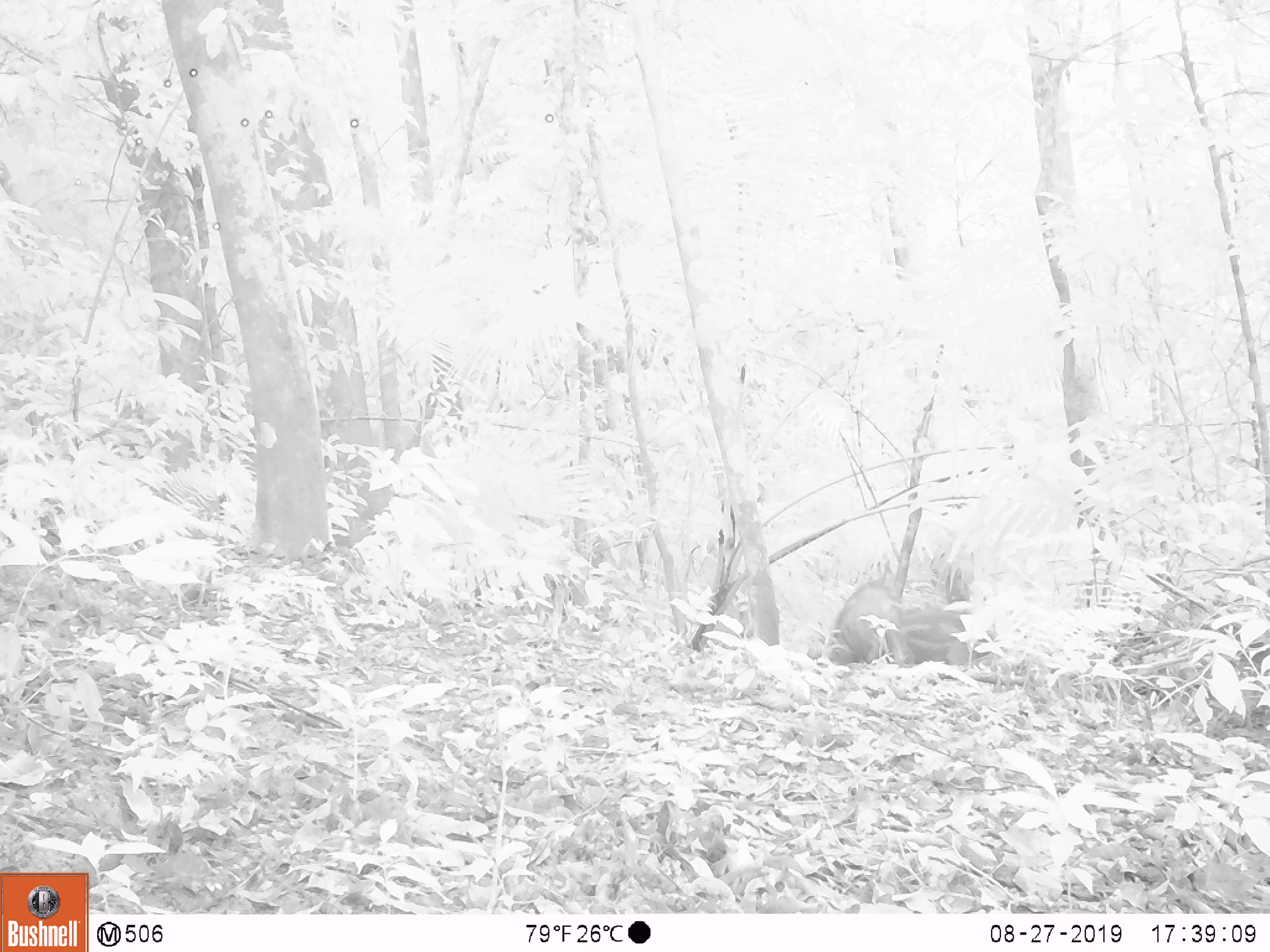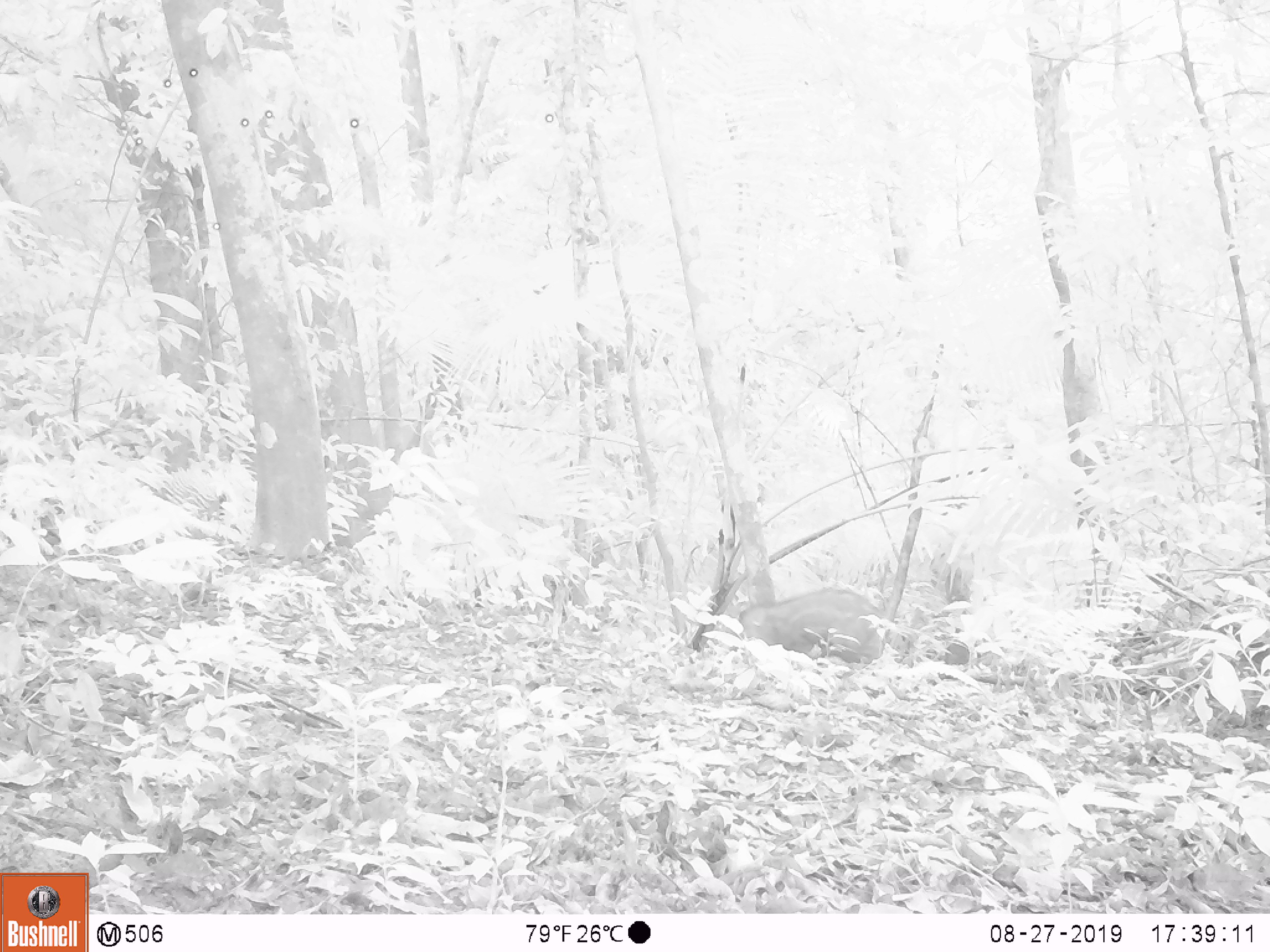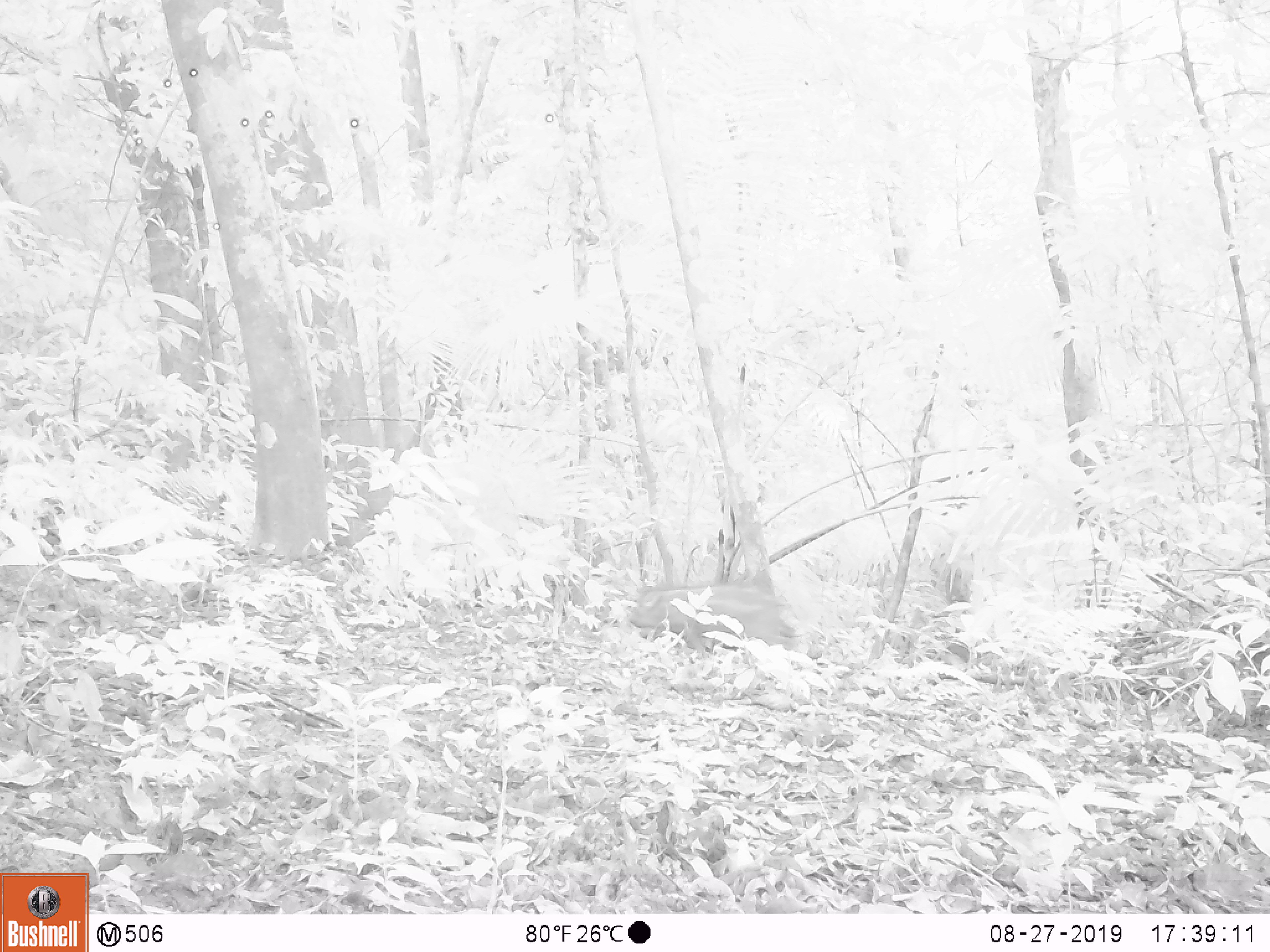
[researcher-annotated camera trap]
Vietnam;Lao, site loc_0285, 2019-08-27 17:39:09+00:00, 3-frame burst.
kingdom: Animalia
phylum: Chordata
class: Mammalia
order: Artiodactyla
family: Suidae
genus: Sus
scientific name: Sus scrofa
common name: eurasian wild pig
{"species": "eurasian wild pig (Sus scrofa)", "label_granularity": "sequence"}